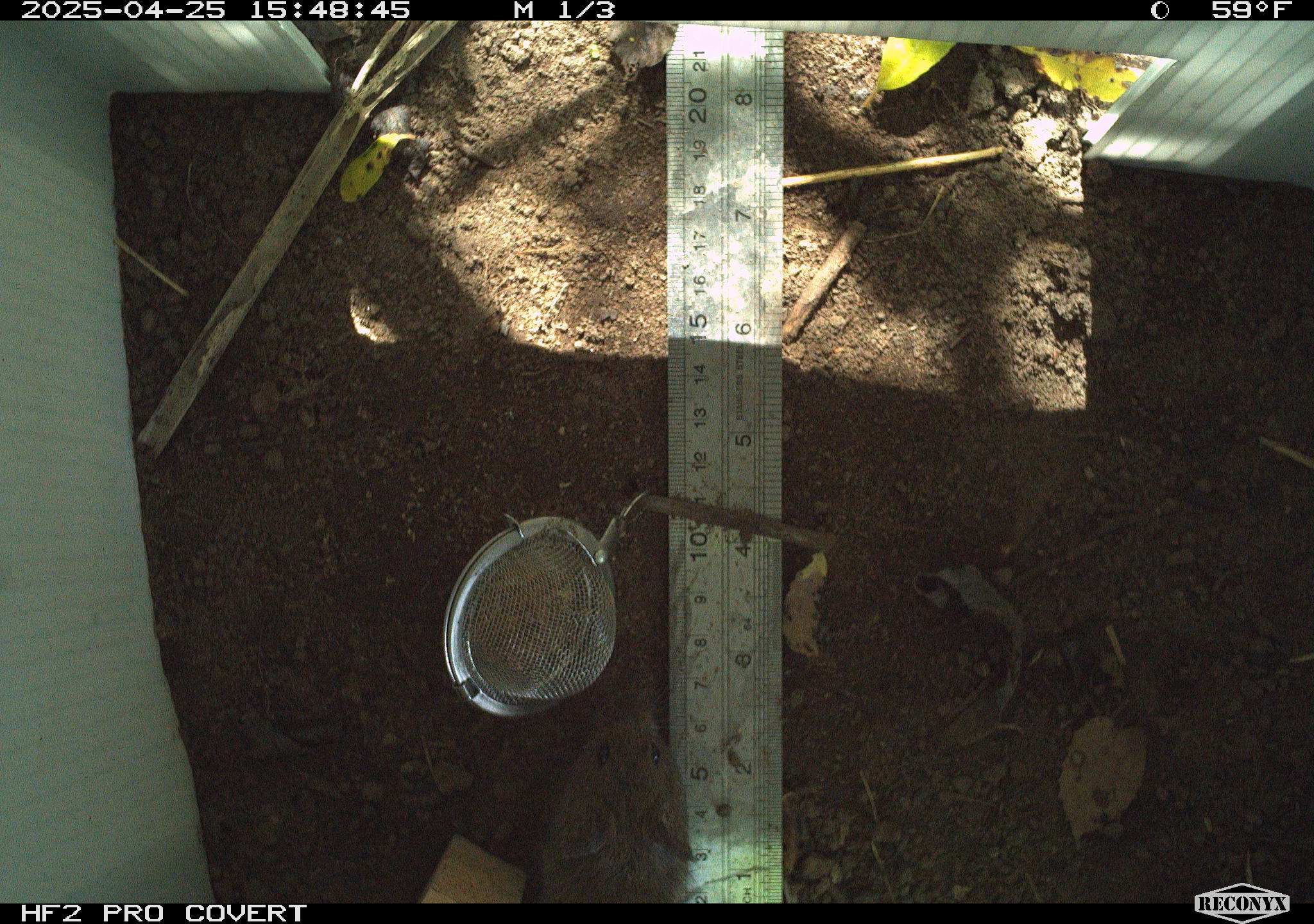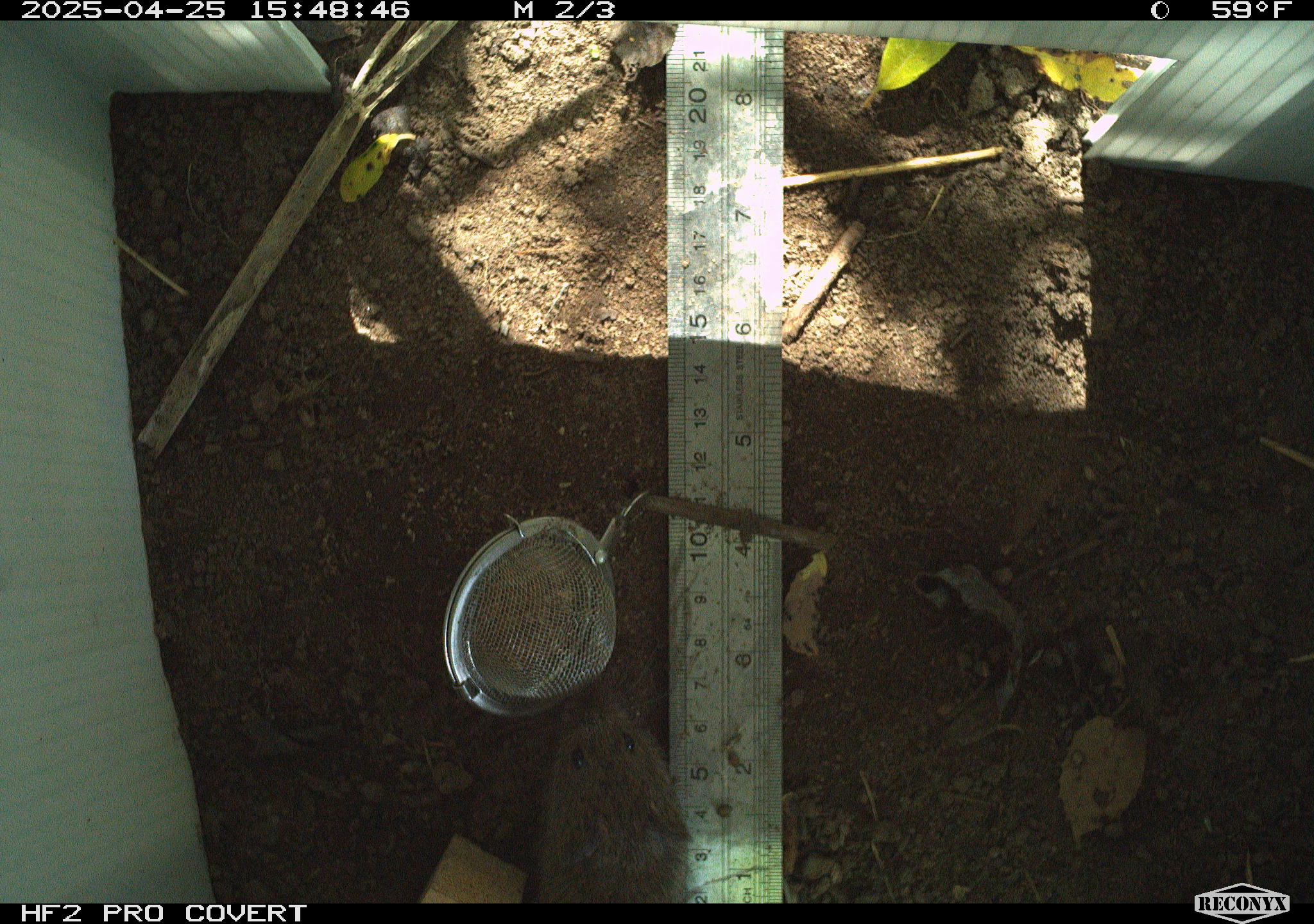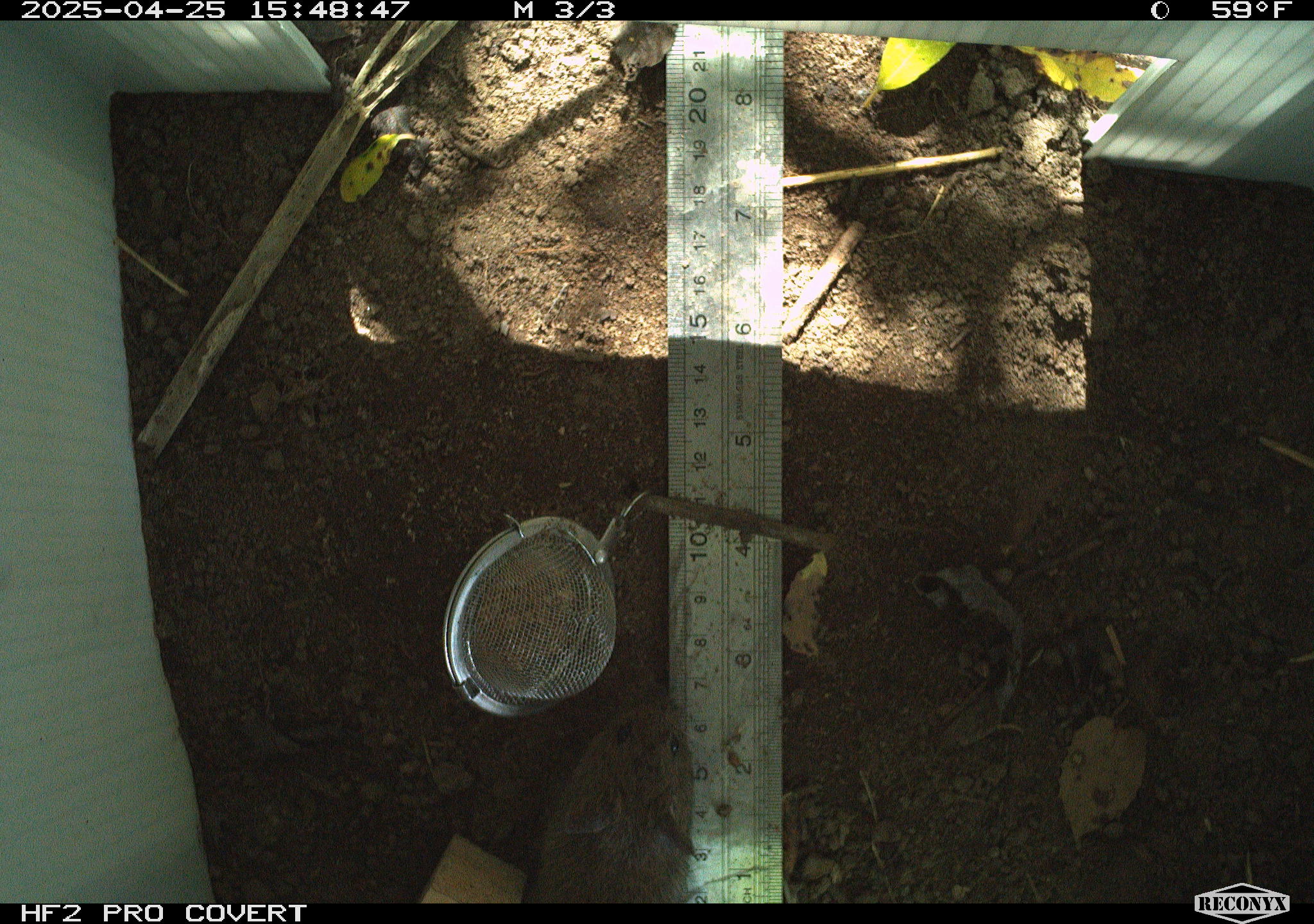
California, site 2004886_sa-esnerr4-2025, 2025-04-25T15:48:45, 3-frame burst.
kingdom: Animalia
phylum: Chordata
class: Mammalia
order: Rodentia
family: Cricetidae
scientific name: Arvicolinae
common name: voles, lemmings, and muskrats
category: arvicolinae subfamily